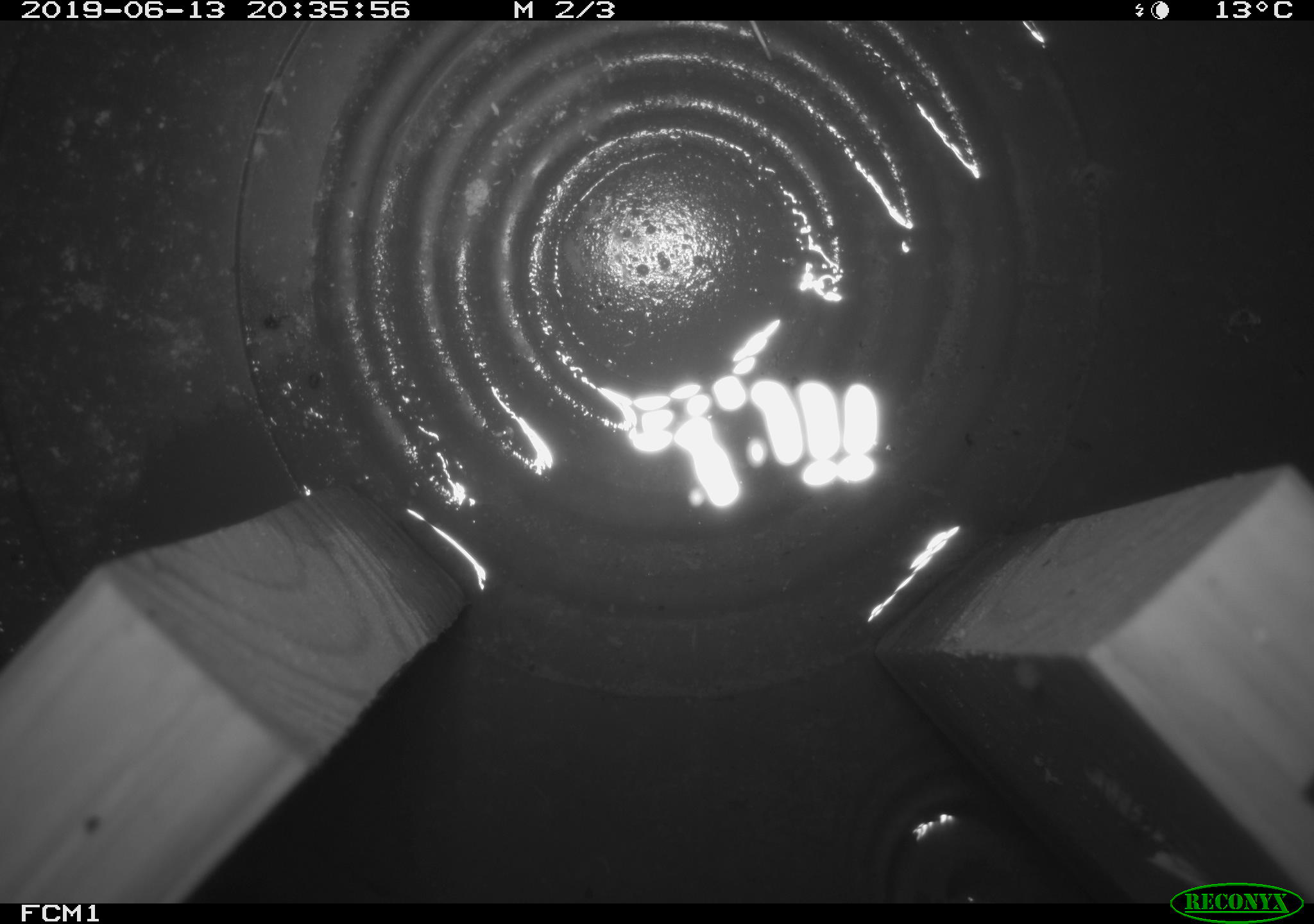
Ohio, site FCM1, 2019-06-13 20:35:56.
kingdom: Animalia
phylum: Chordata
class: Mammalia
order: Eulipotyphla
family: Soricidae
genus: Sorex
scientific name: Sorex cinereus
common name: masked shrew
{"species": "masked shrew (Sorex cinereus)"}